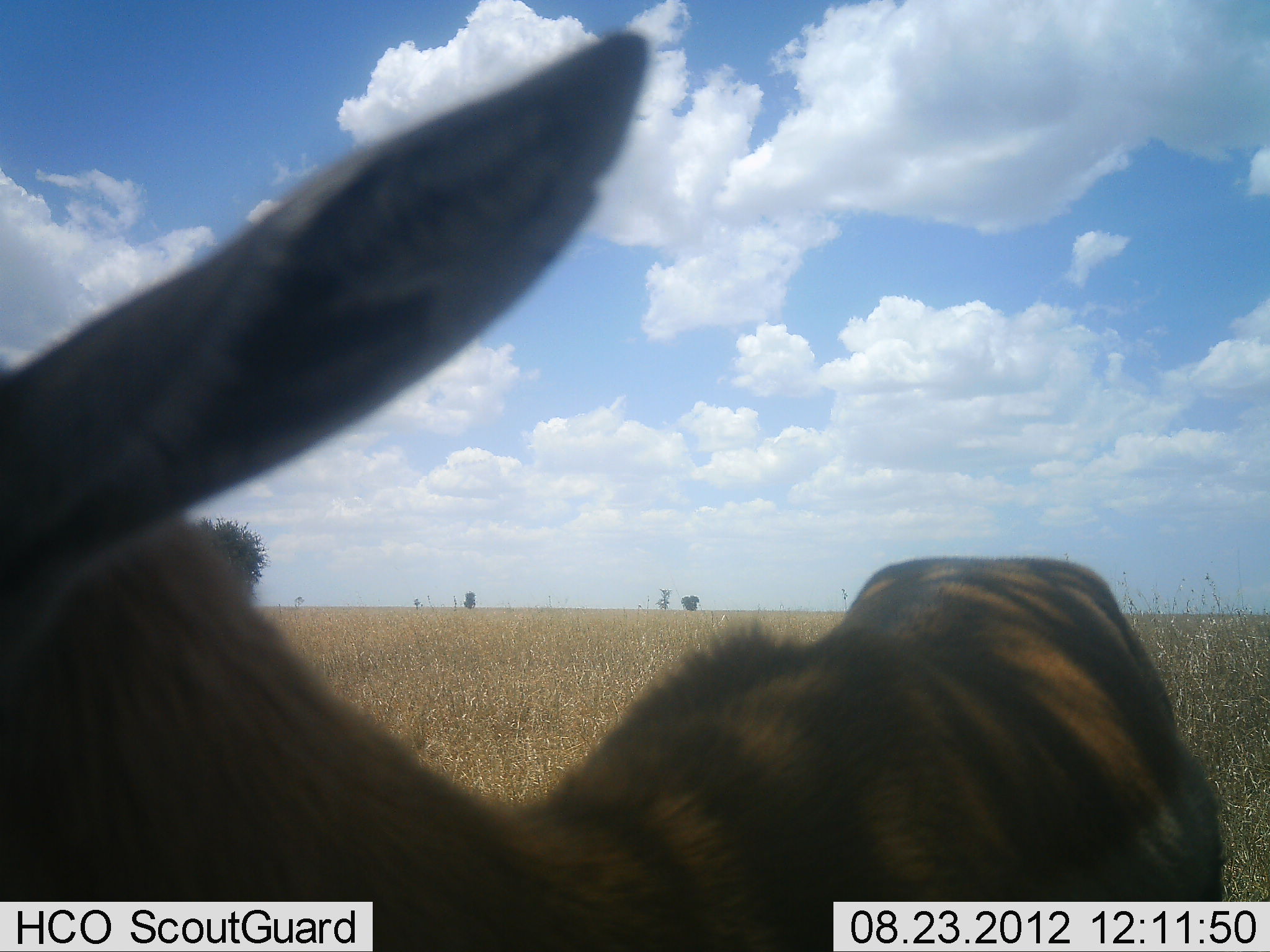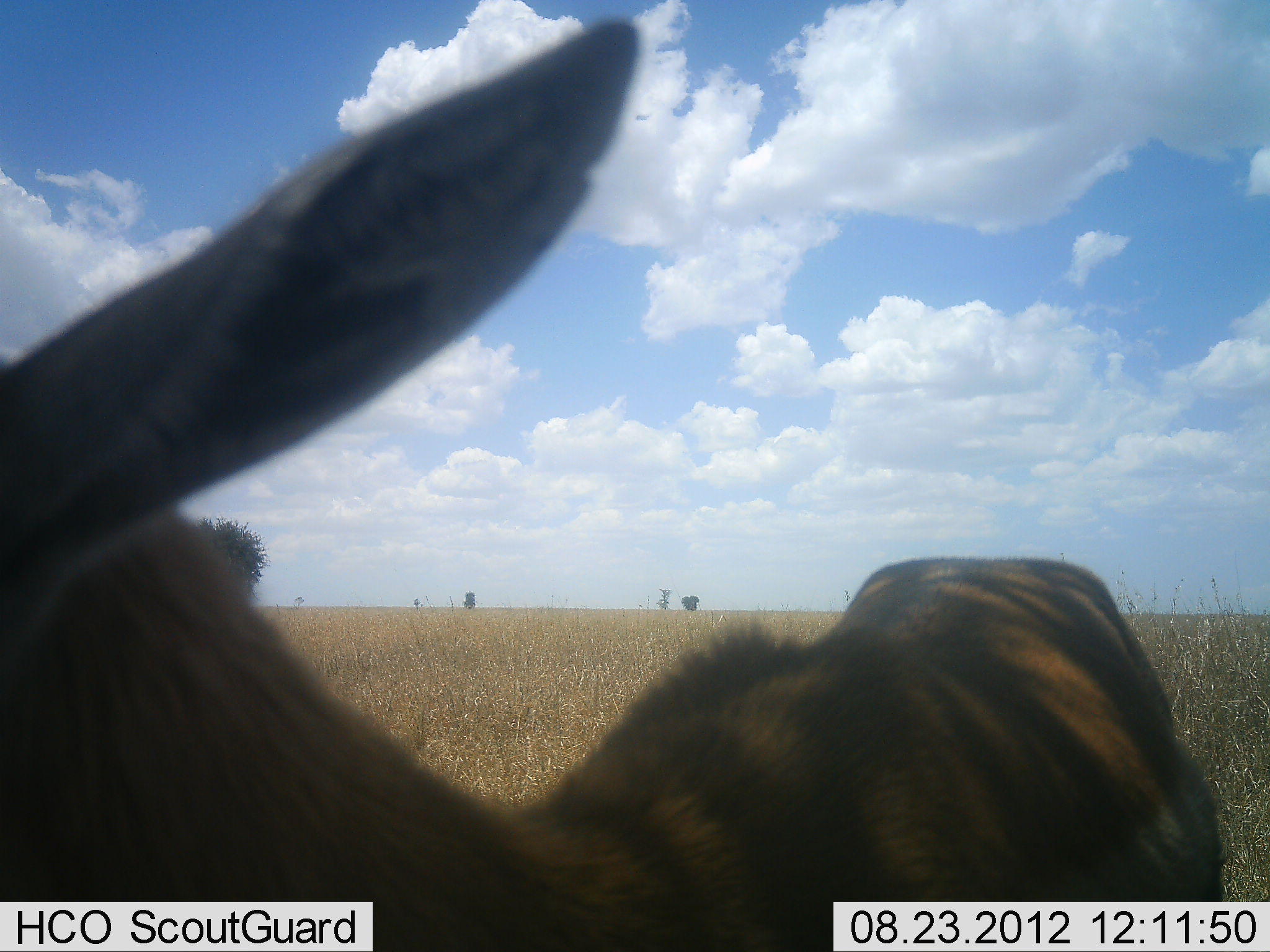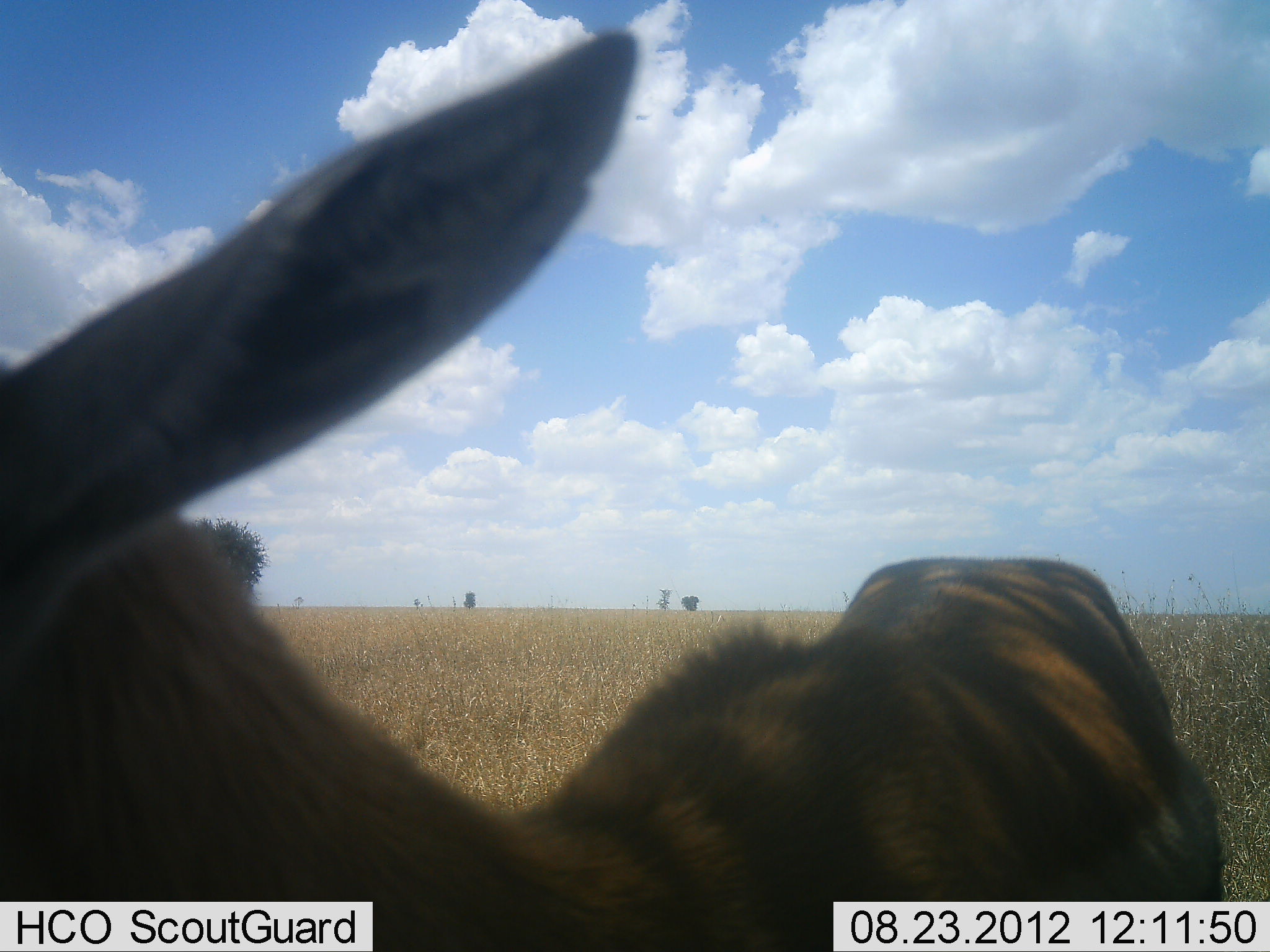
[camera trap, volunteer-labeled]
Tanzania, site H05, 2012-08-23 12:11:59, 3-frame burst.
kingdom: Animalia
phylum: Chordata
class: Mammalia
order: Artiodactyla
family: Bovidae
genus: Nanger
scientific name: Nanger granti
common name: grant's gazelle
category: gazellegrants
Gazellegrants (grant's gazelle) (Nanger granti), count 1. Behavior (volunteer vote fractions): standing 90%, resting 10%, moving 0%, interacting 0%. Young present (vote fraction): 0%. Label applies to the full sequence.